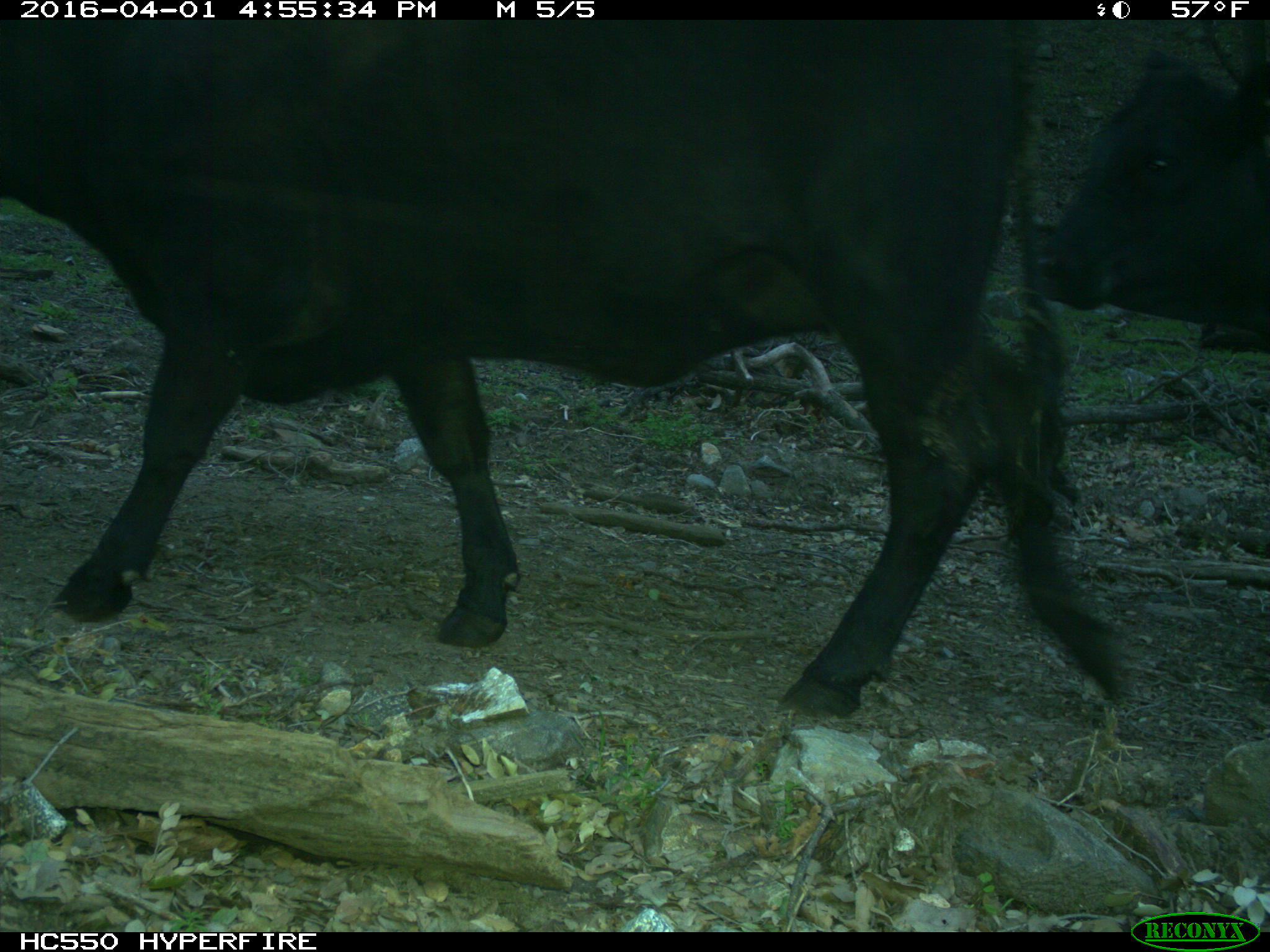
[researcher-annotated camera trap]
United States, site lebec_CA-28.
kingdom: Animalia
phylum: Chordata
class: Mammalia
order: Artiodactyla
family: Bovidae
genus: Bos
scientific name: Bos taurus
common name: domestic cow